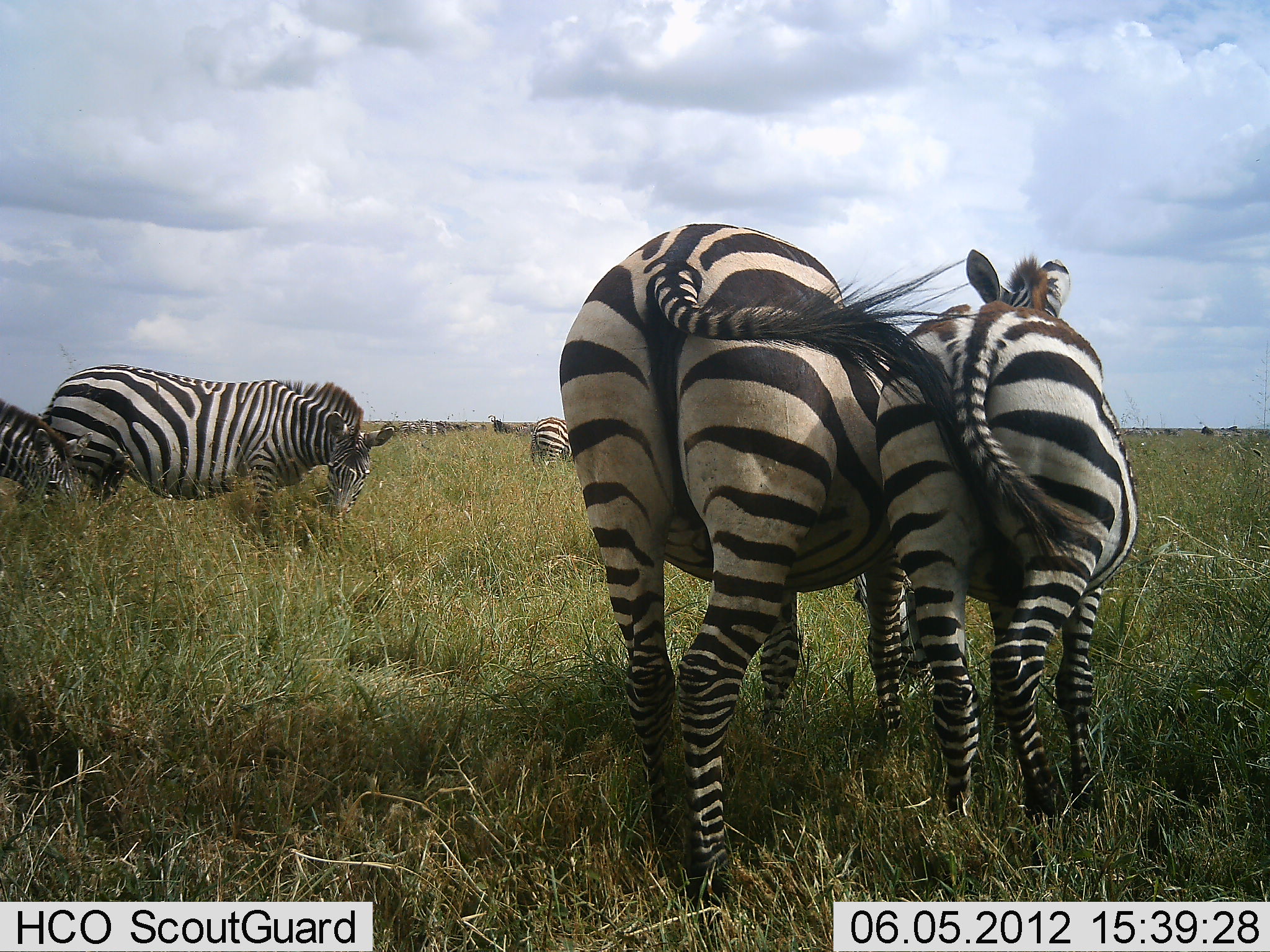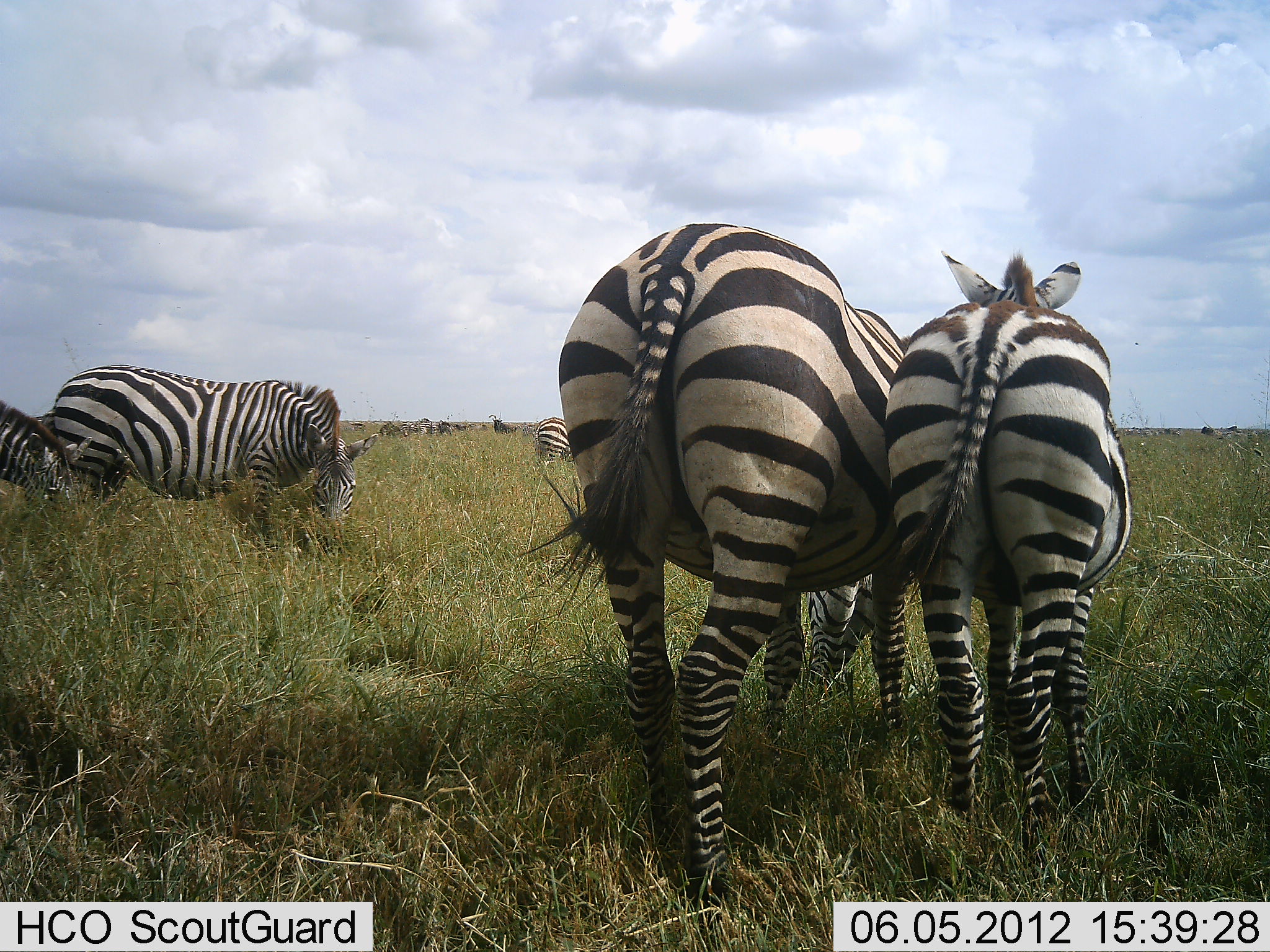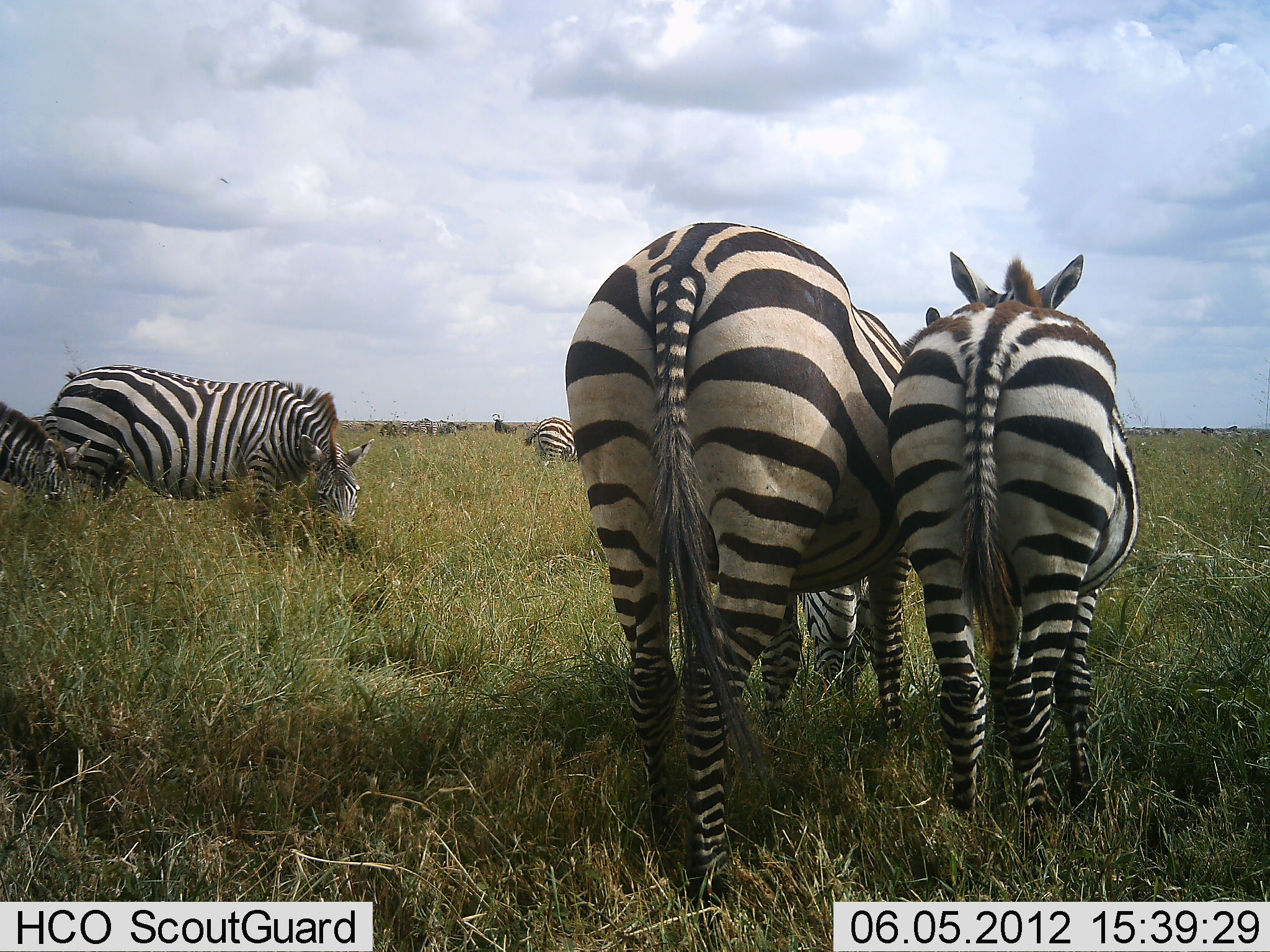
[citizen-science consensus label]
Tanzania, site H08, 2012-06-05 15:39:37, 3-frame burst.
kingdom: Animalia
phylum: Chordata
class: Mammalia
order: Perissodactyla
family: Equidae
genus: Equus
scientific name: Equus quagga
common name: plains zebra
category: zebra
Zebra (plains zebra) (Equus quagga), count 11-50. Behavior (volunteer vote fractions): standing 64%, resting 9%, moving 18%, interacting 0%. Young present (vote fraction): 27%. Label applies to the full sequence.